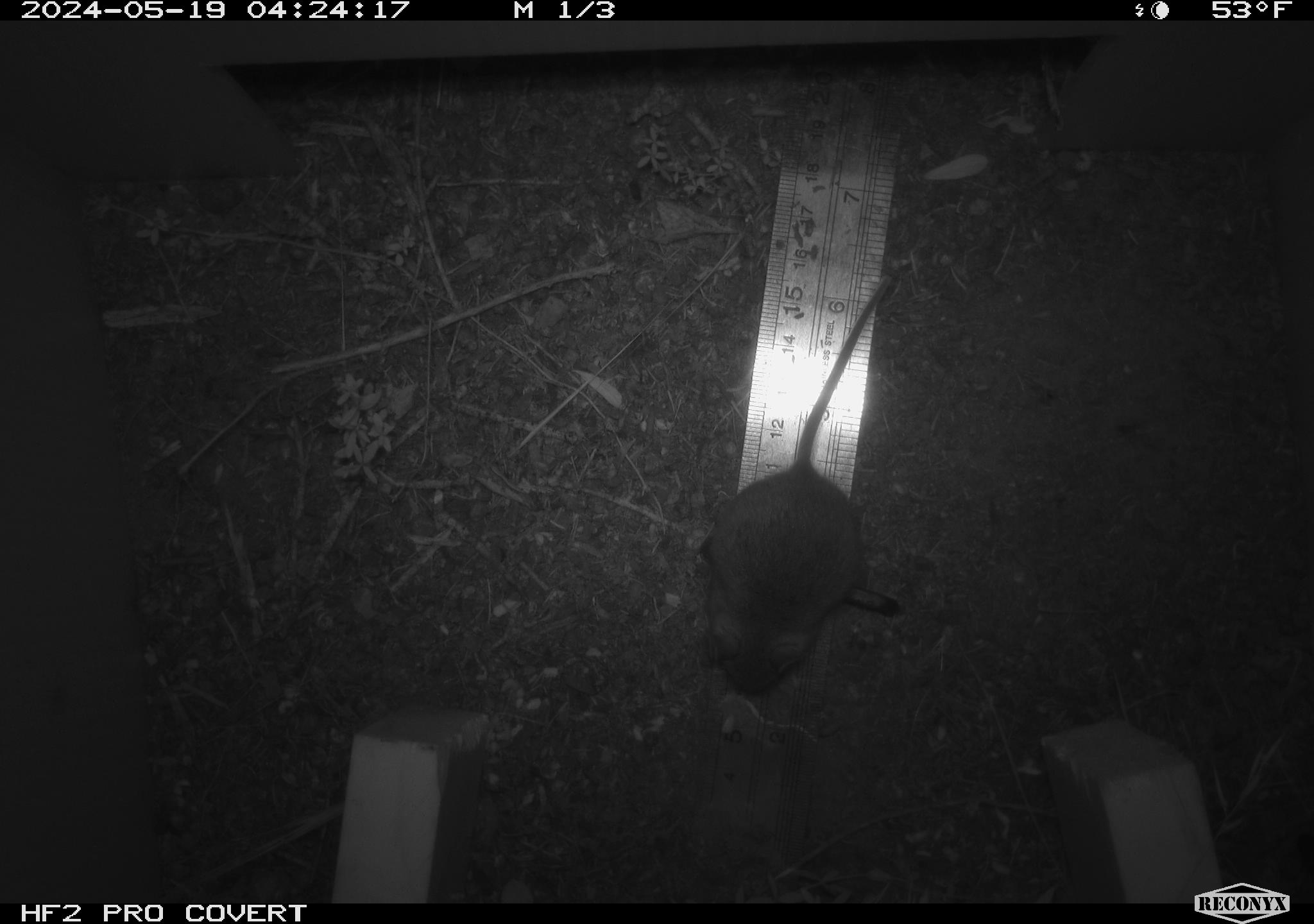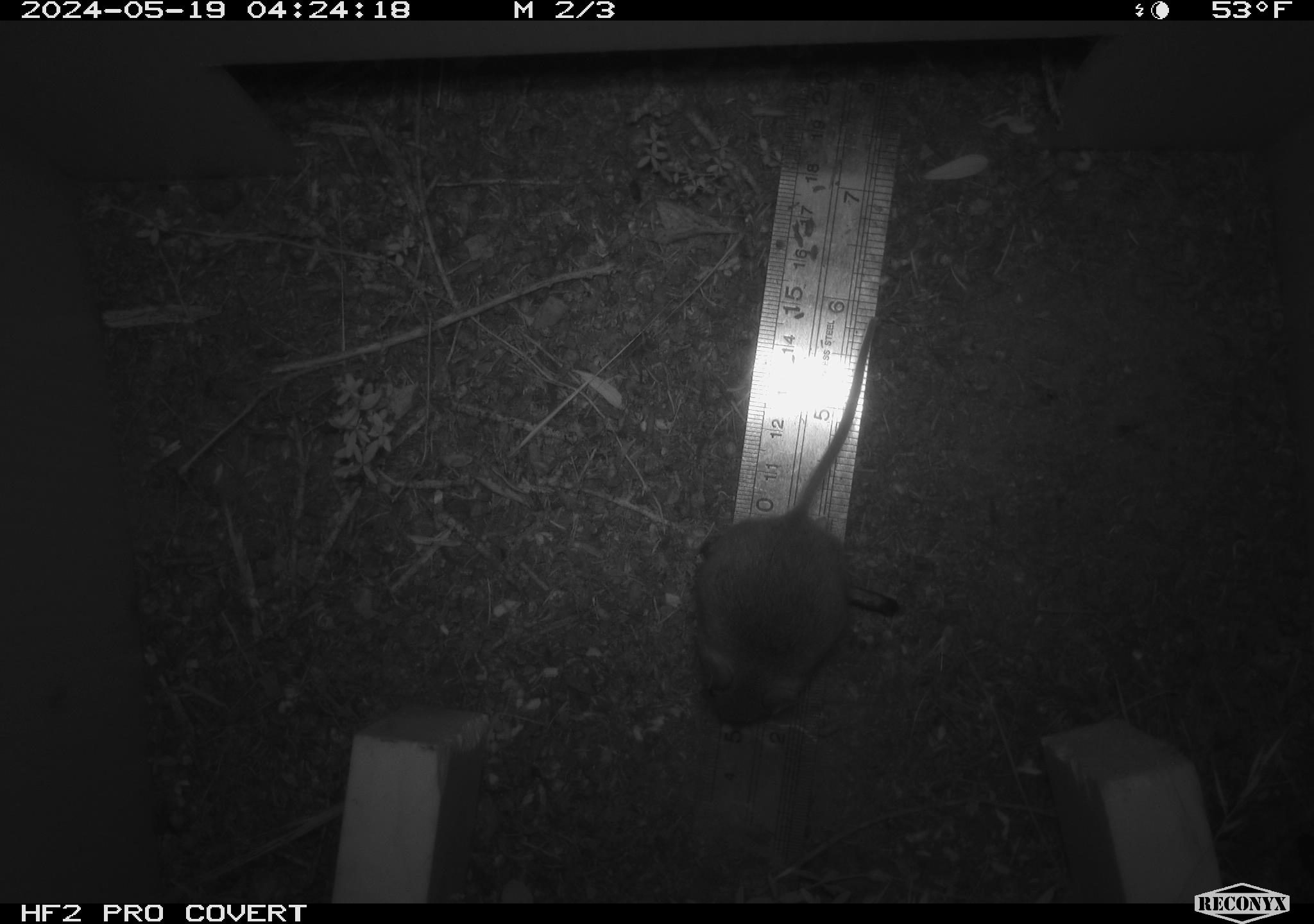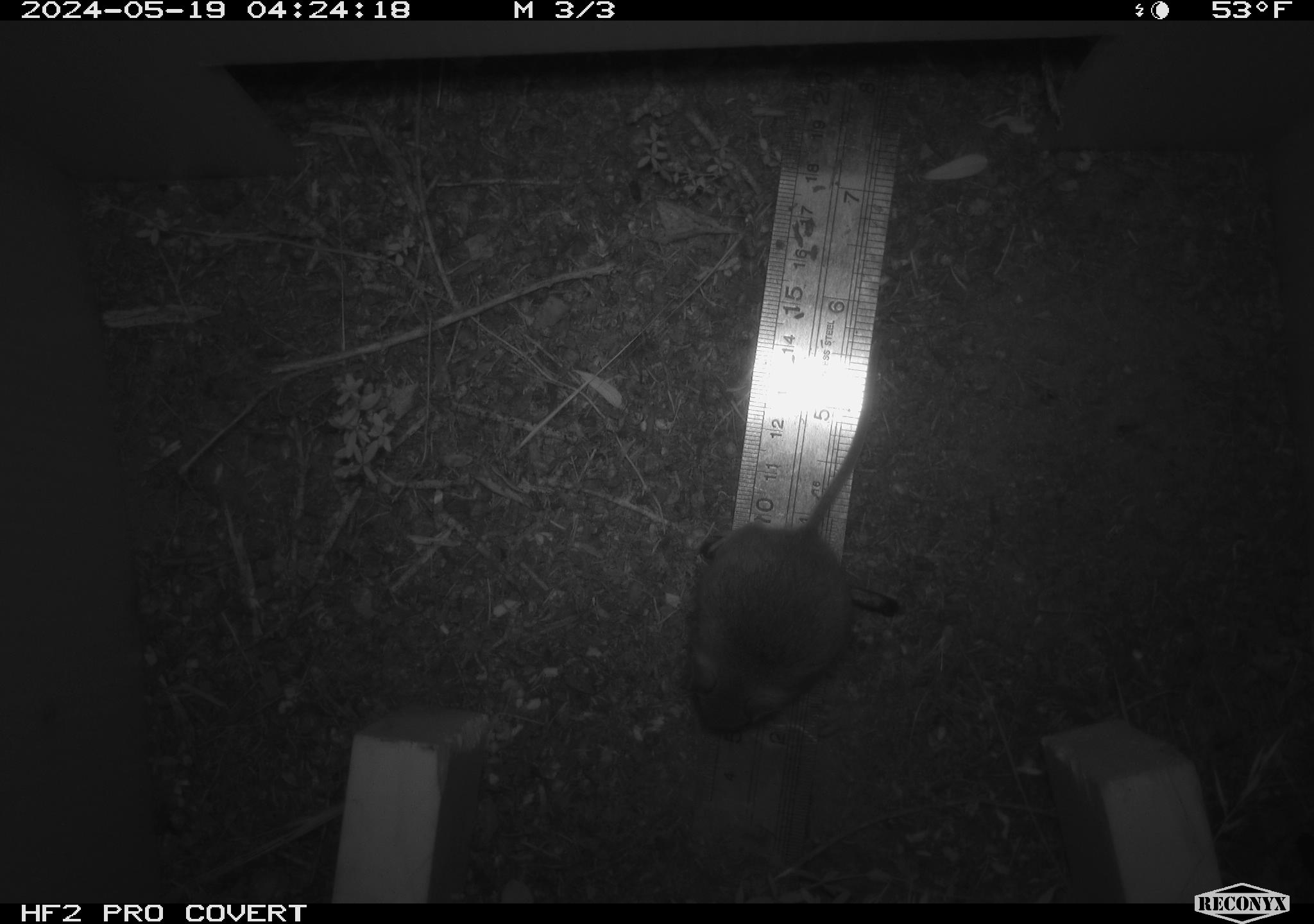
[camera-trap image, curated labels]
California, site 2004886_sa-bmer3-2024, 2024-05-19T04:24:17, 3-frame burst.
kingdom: Animalia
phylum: Chordata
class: Mammalia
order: Rodentia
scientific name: Rodentia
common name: mouse species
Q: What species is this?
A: Mouse species (Rodentia).